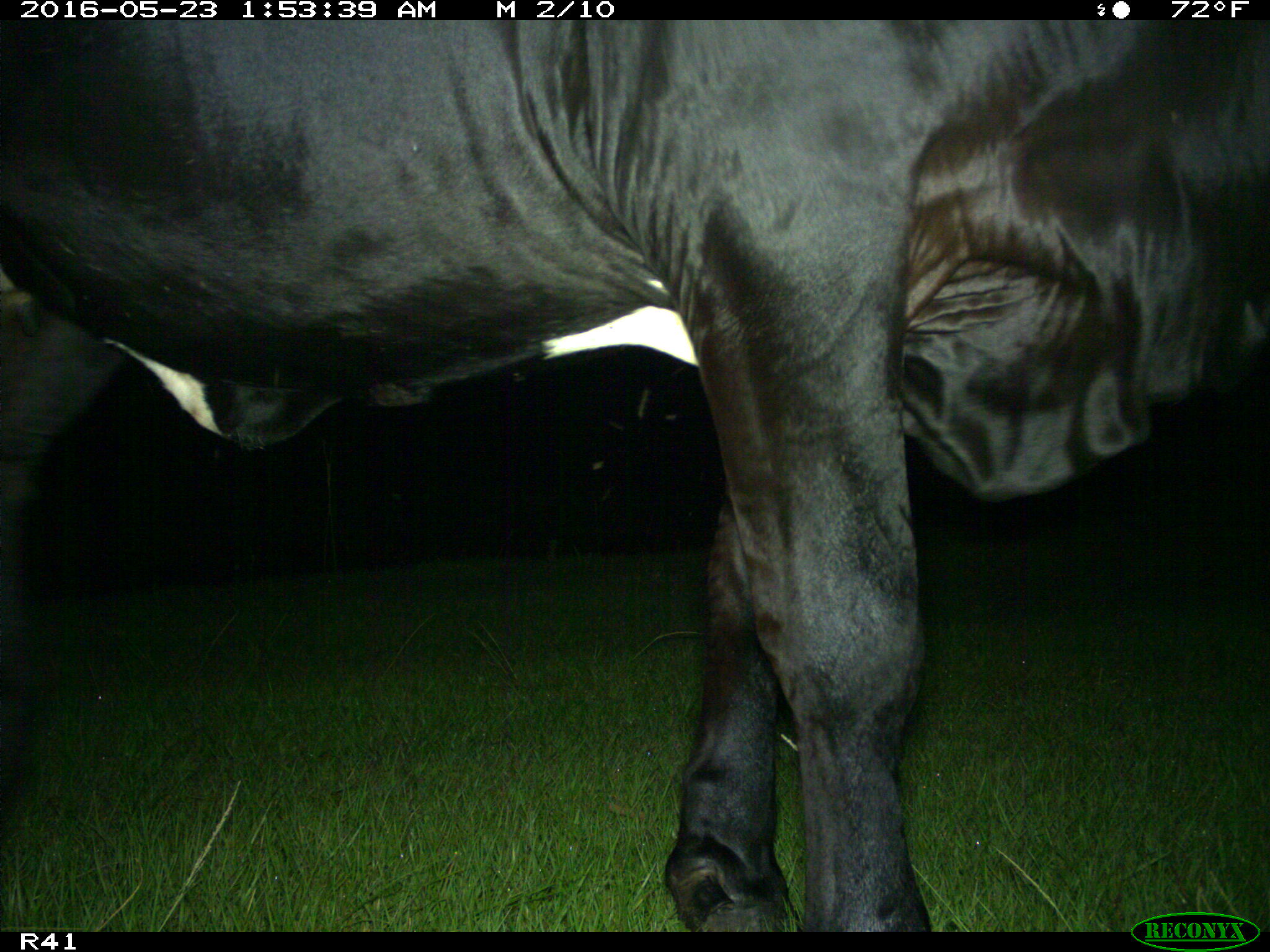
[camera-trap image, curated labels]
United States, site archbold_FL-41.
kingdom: Animalia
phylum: Chordata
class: Mammalia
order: Artiodactyla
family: Bovidae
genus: Bos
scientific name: Bos taurus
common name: domestic cow